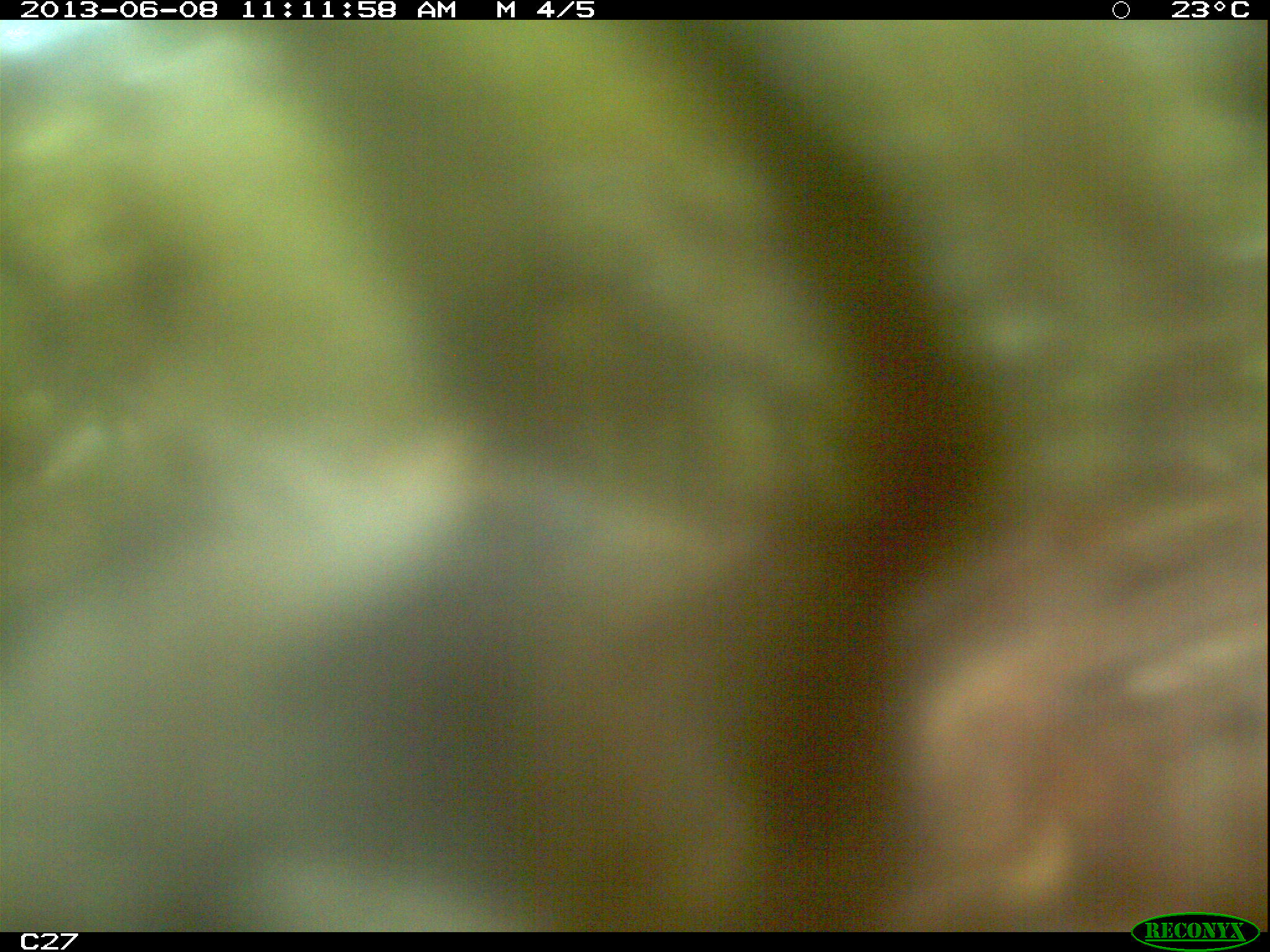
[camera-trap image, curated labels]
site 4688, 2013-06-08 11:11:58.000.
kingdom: Animalia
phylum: Chordata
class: Mammalia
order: Carnivora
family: Felidae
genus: Panthera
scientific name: Panthera onca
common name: jaguar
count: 1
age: adult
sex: male